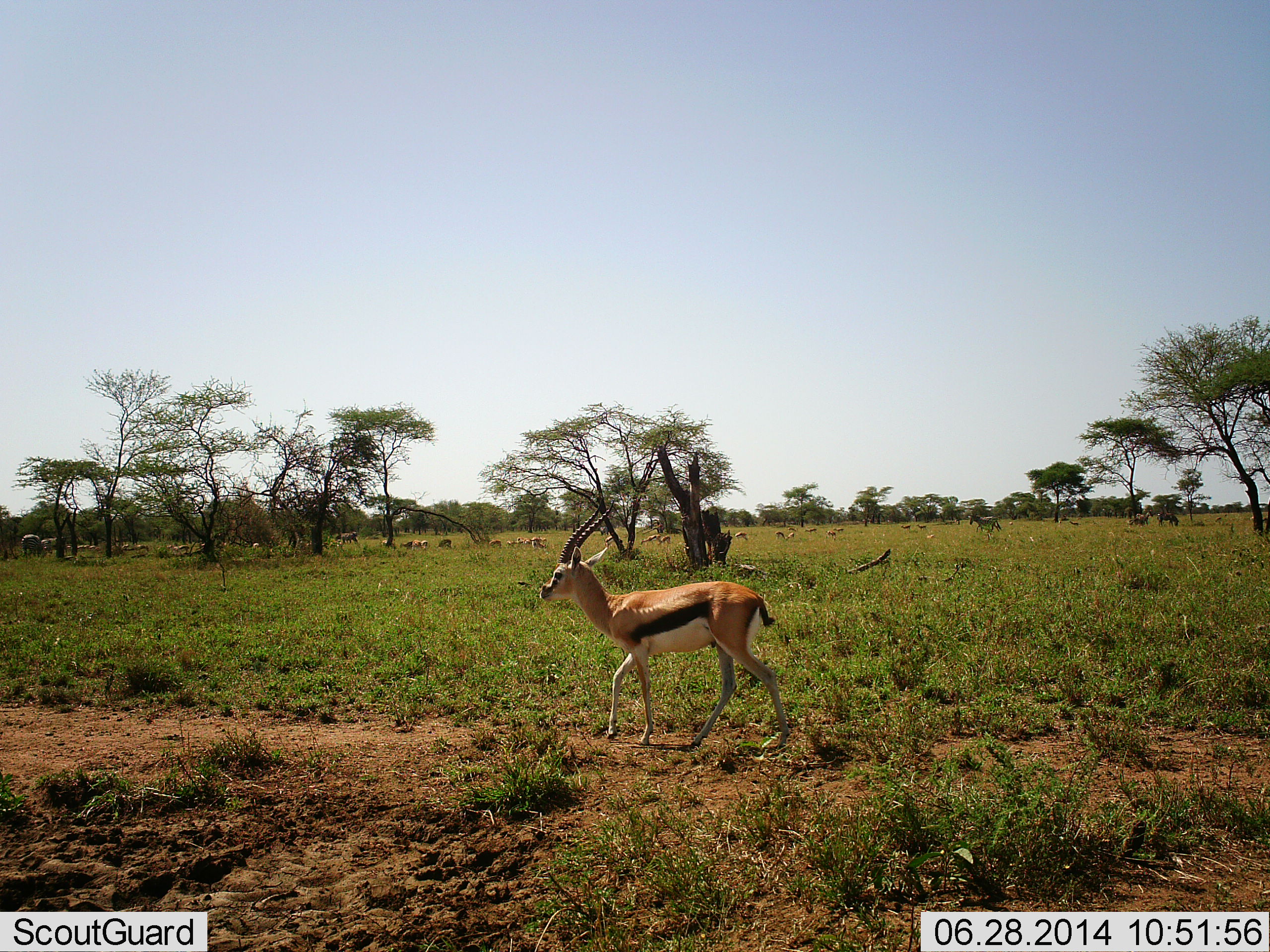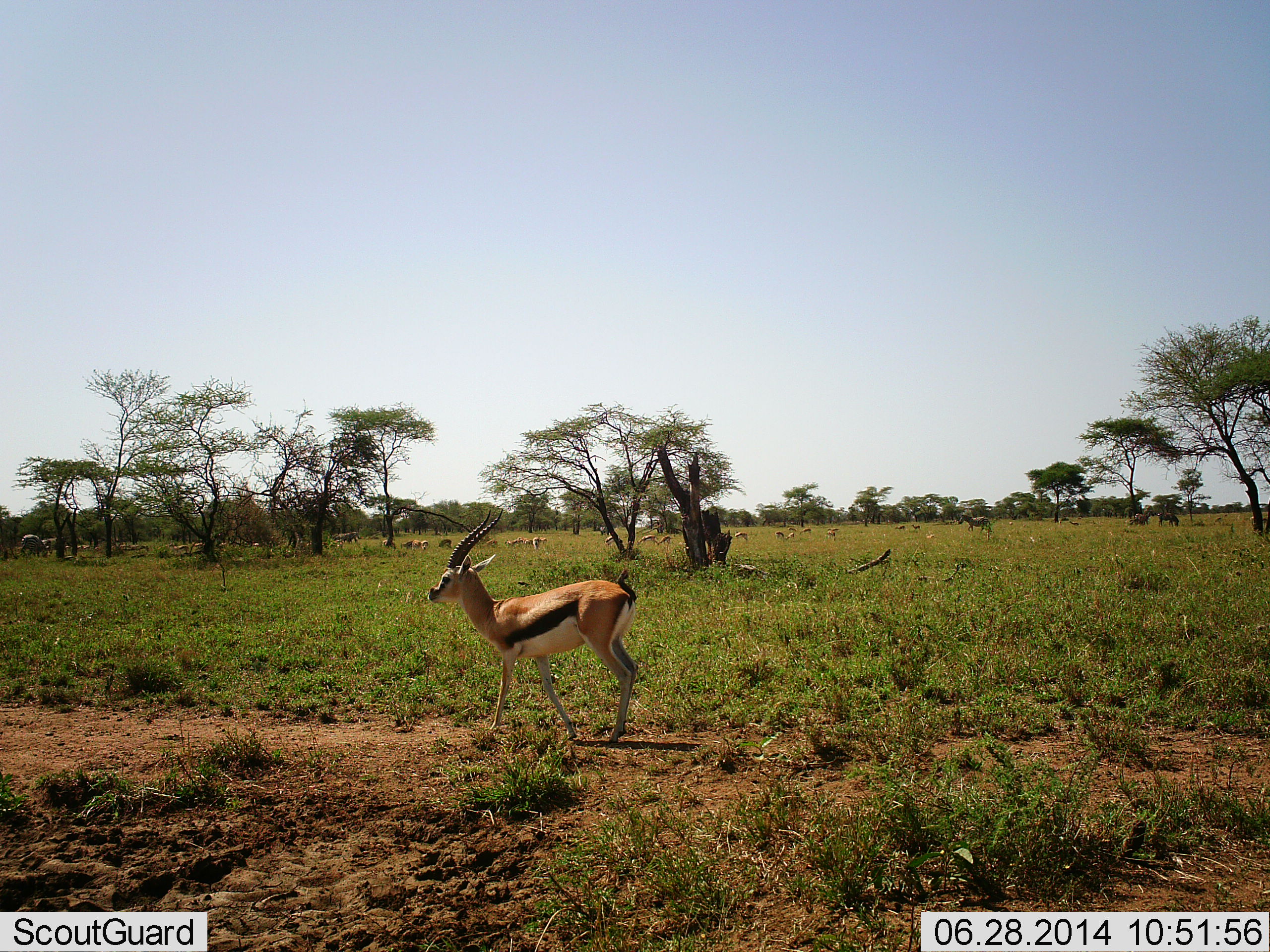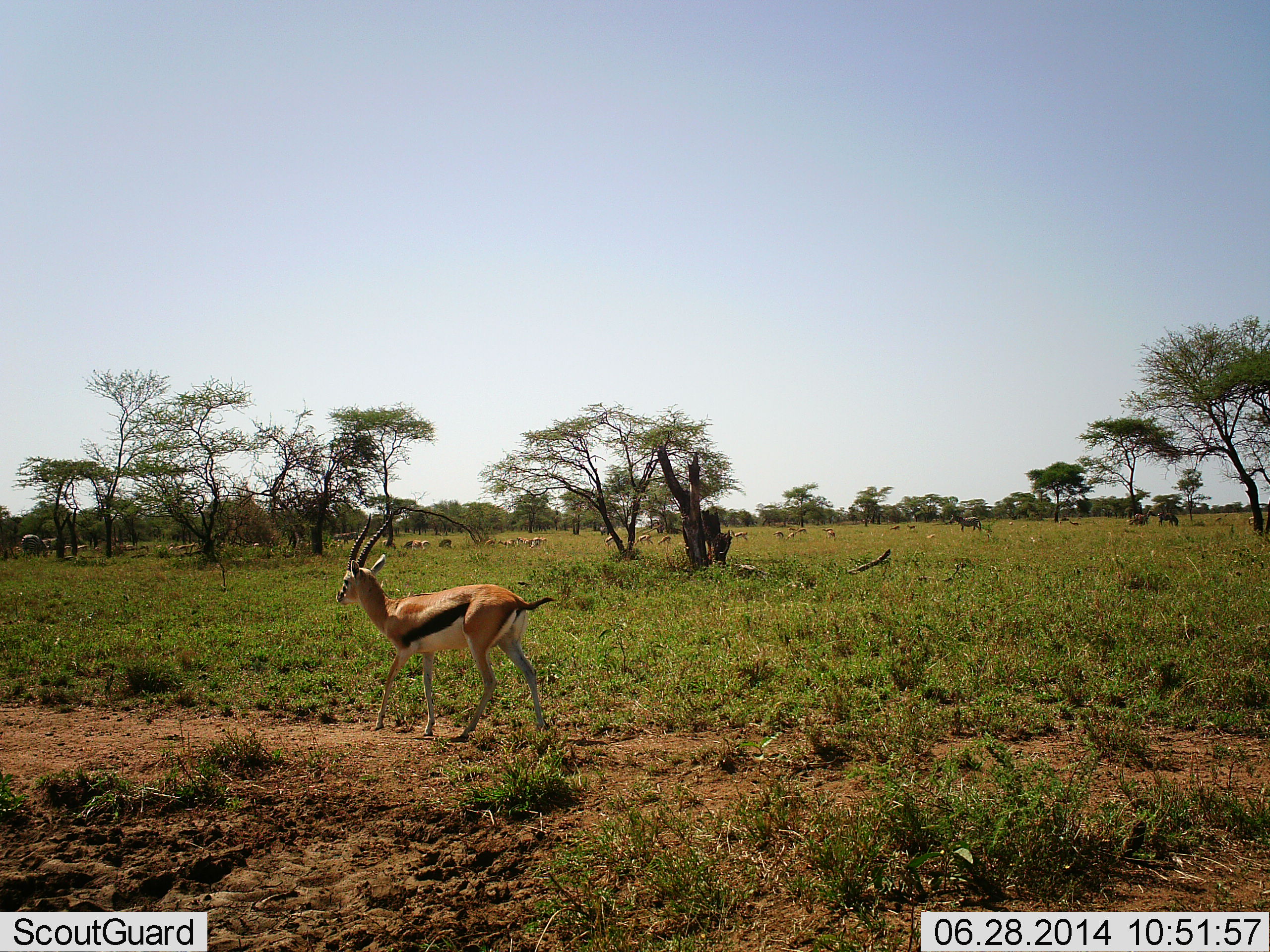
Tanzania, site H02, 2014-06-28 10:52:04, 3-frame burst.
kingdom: Animalia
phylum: Chordata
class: Mammalia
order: Artiodactyla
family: Bovidae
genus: Eudorcas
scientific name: Eudorcas thomsonii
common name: thomson's gazelle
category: gazellethomsons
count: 11-50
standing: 36%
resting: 7%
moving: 93%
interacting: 0%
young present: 0%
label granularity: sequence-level